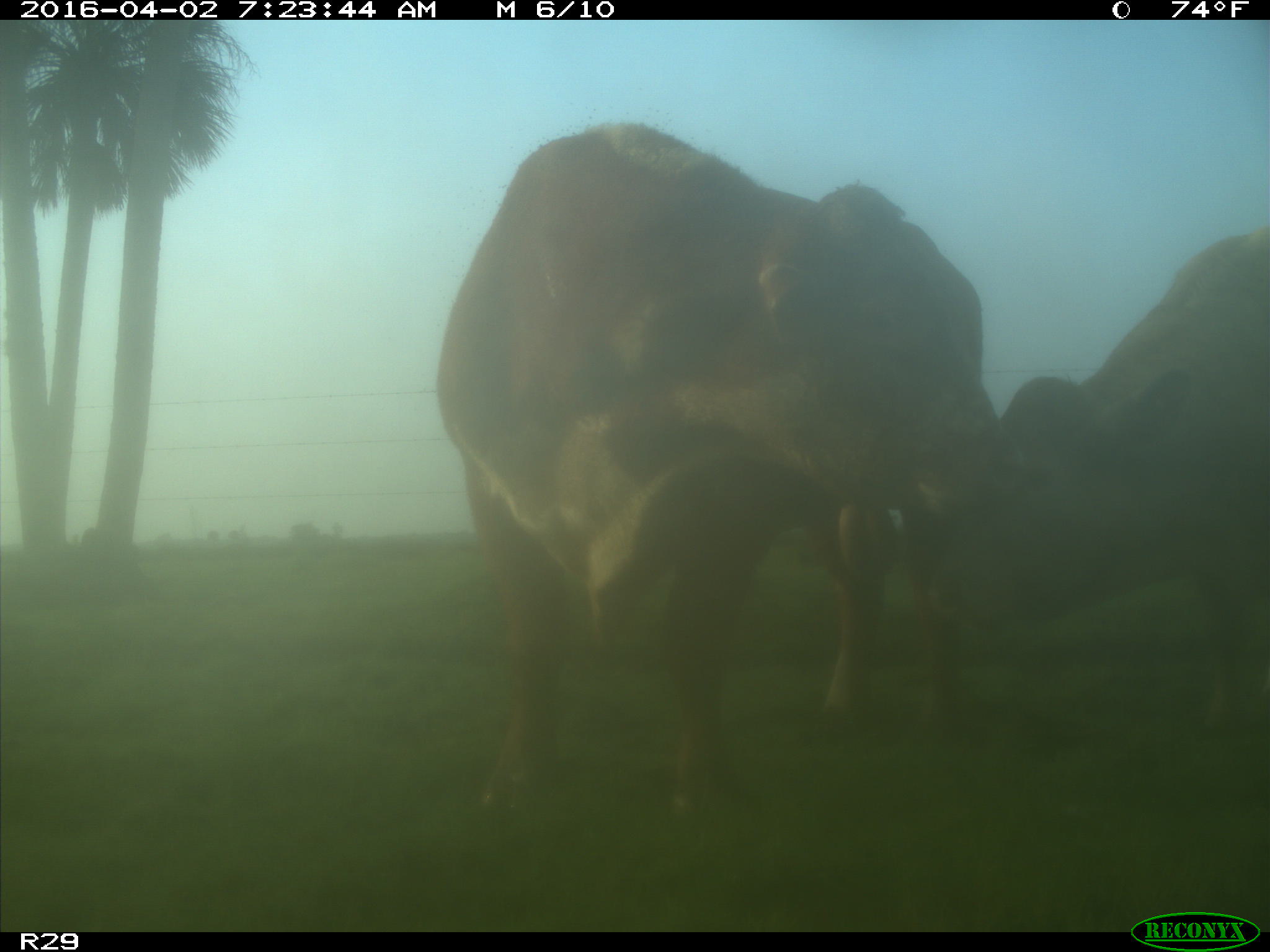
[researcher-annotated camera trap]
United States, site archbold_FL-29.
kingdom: Animalia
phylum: Chordata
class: Mammalia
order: Artiodactyla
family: Bovidae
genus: Bos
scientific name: Bos taurus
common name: domestic cow